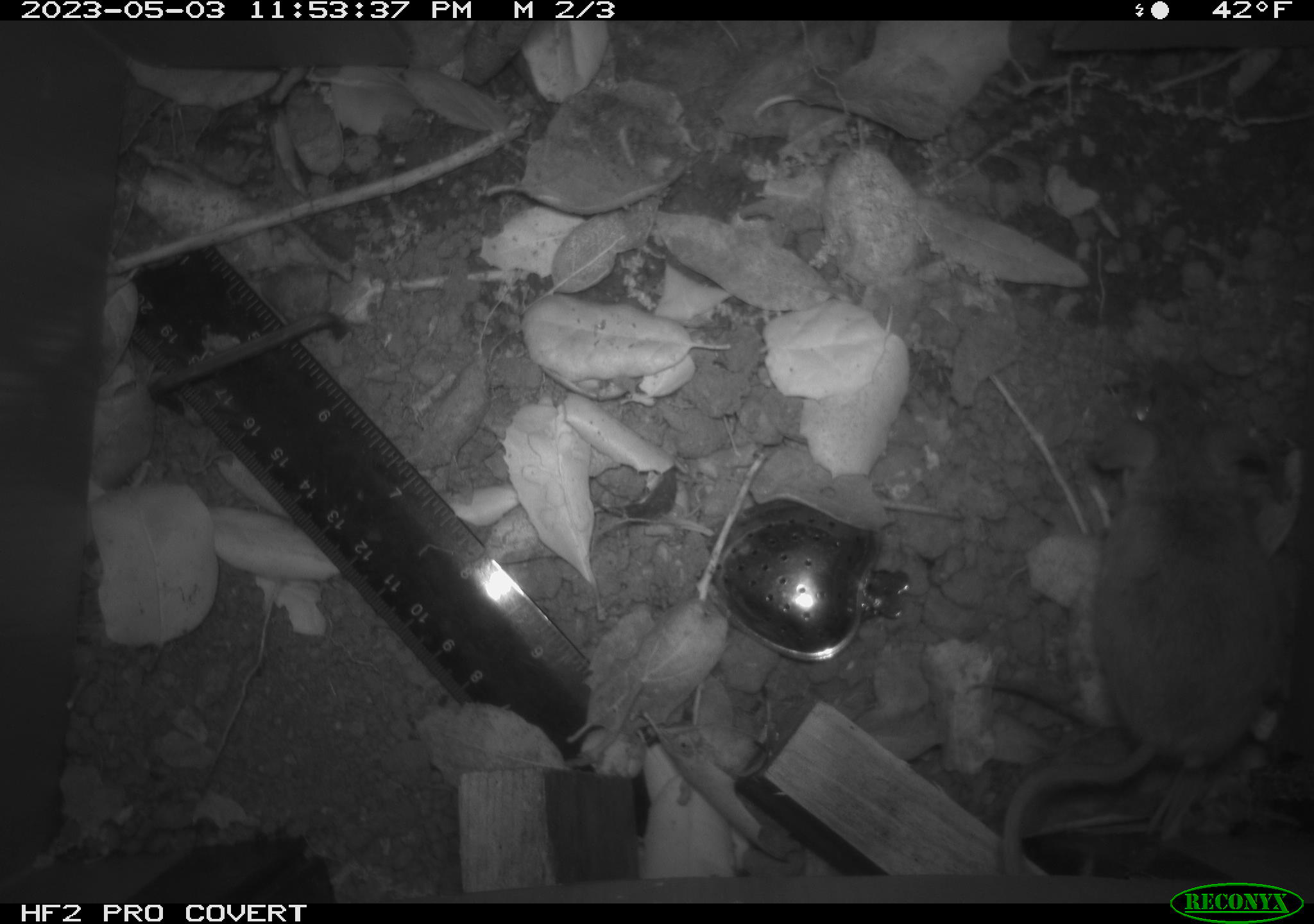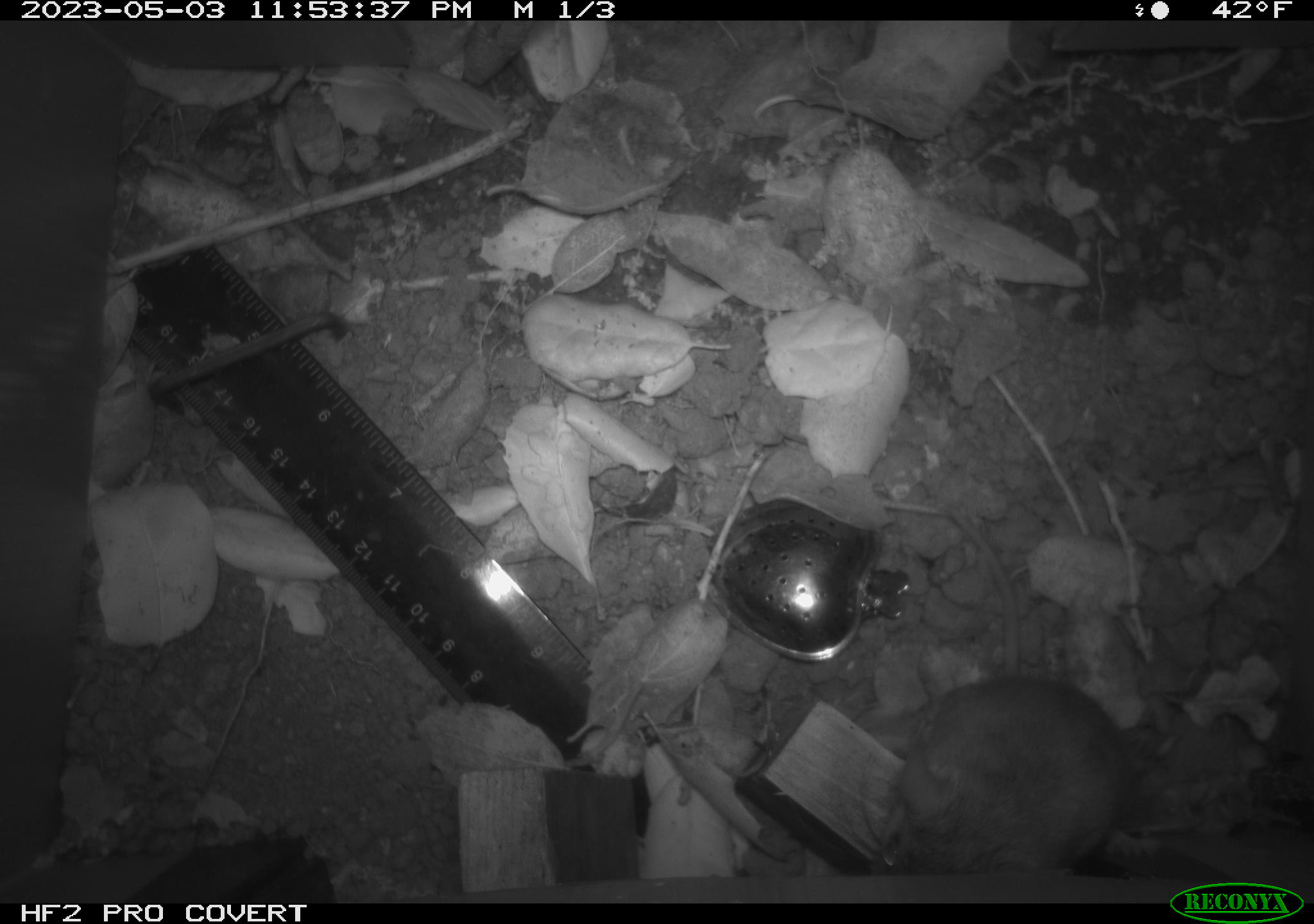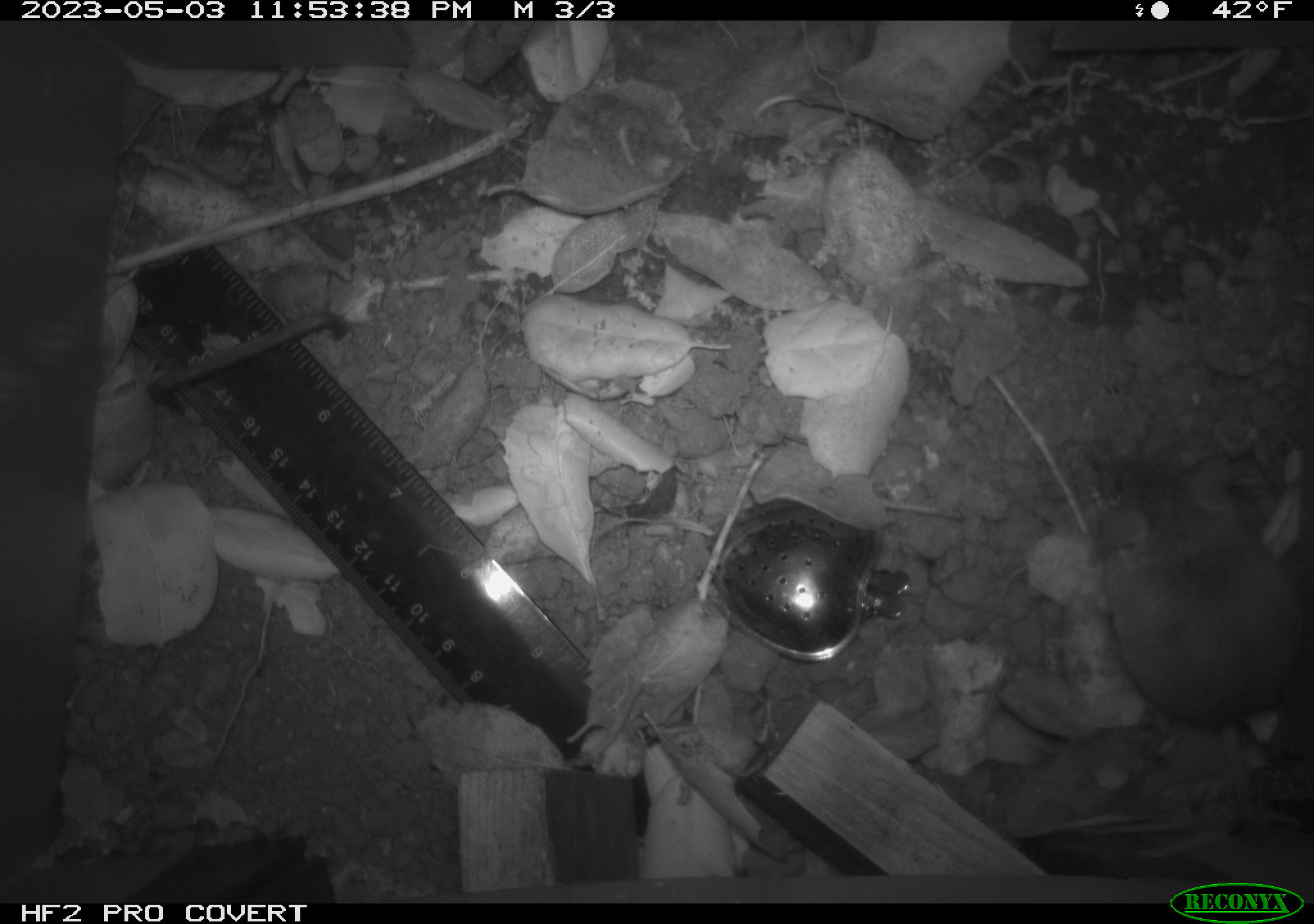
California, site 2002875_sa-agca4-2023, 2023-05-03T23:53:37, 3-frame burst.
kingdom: Animalia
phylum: Chordata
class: Mammalia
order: Rodentia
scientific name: Rodentia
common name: mouse species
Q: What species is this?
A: Mouse species (Rodentia).